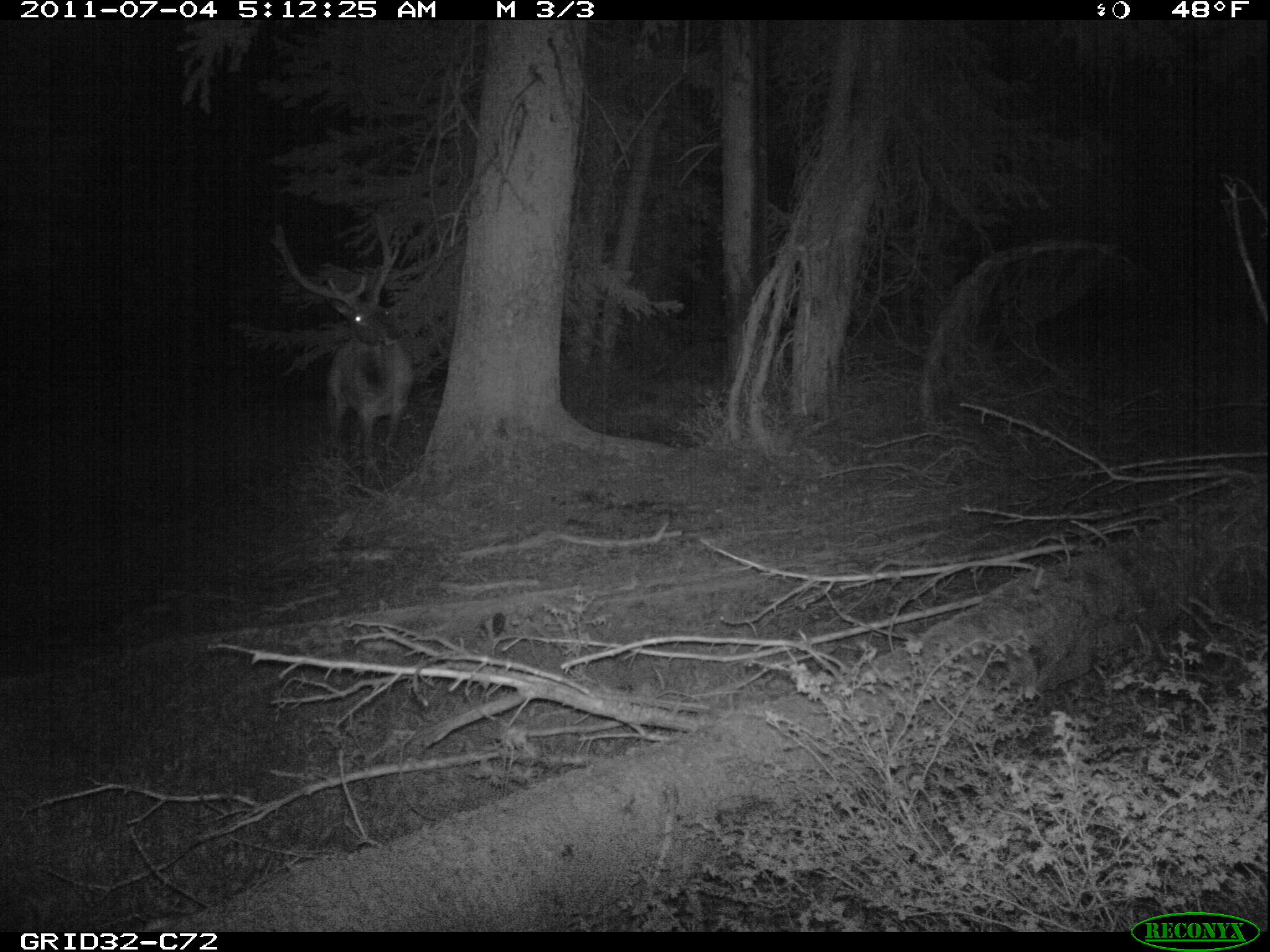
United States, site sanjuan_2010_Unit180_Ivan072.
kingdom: Animalia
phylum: Chordata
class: Mammalia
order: Artiodactyla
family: Cervidae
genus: Cervus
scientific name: Cervus elaphus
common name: red deer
Cervus elaphus (red deer).